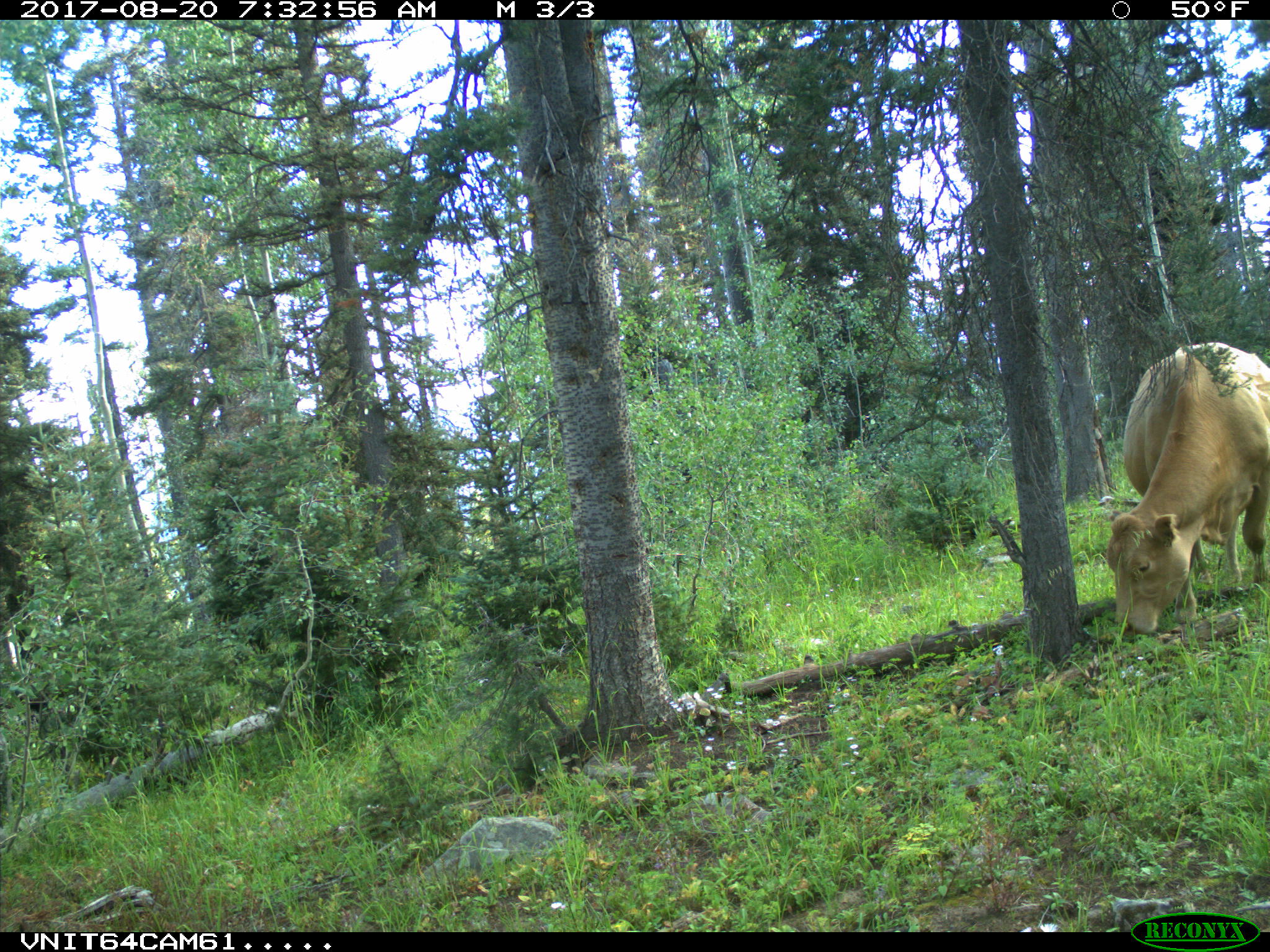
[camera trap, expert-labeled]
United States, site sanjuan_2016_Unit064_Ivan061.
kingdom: Animalia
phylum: Chordata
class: Mammalia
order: Artiodactyla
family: Bovidae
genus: Bos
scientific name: Bos taurus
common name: domestic cow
Bos taurus (domestic cow).